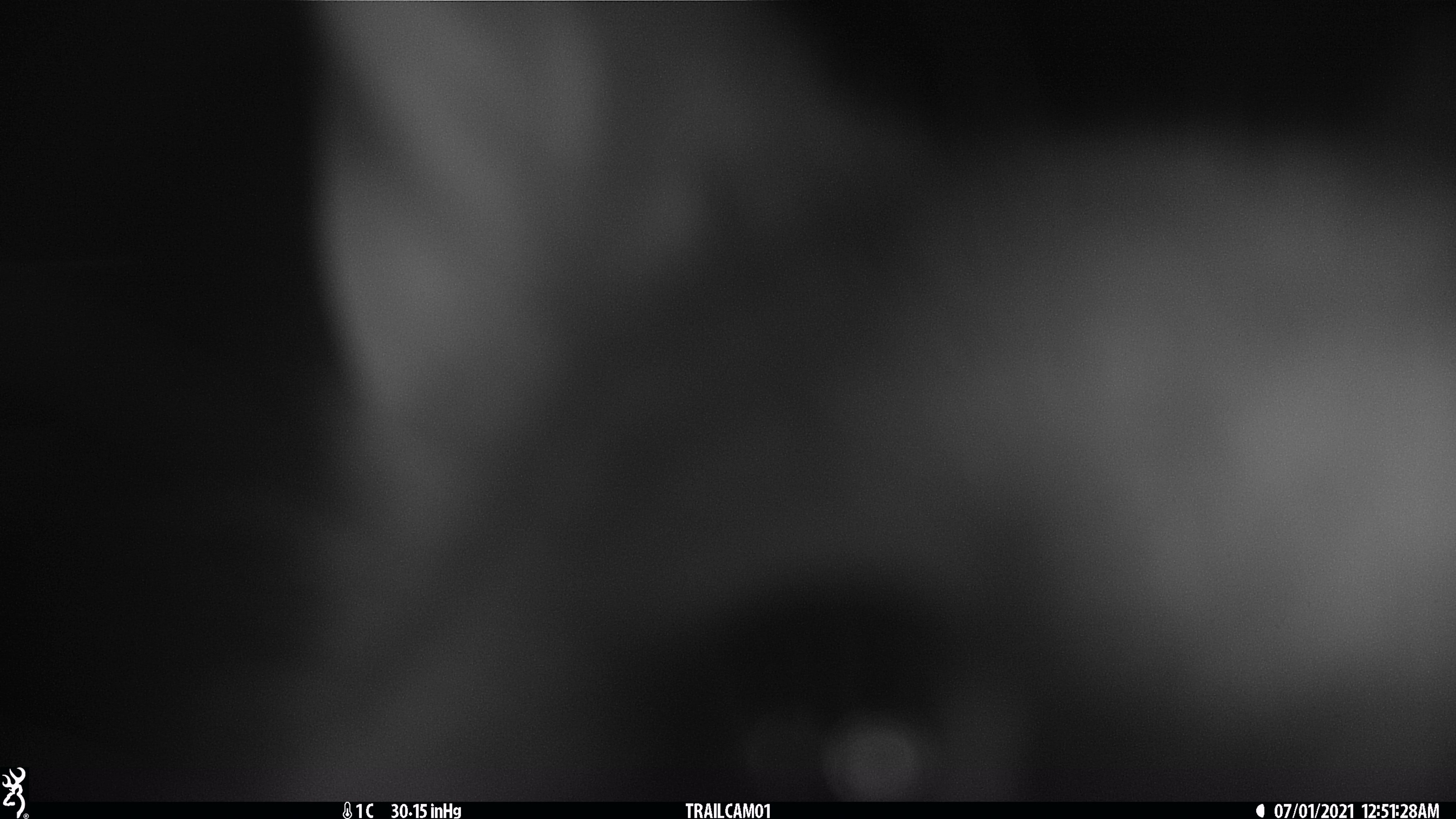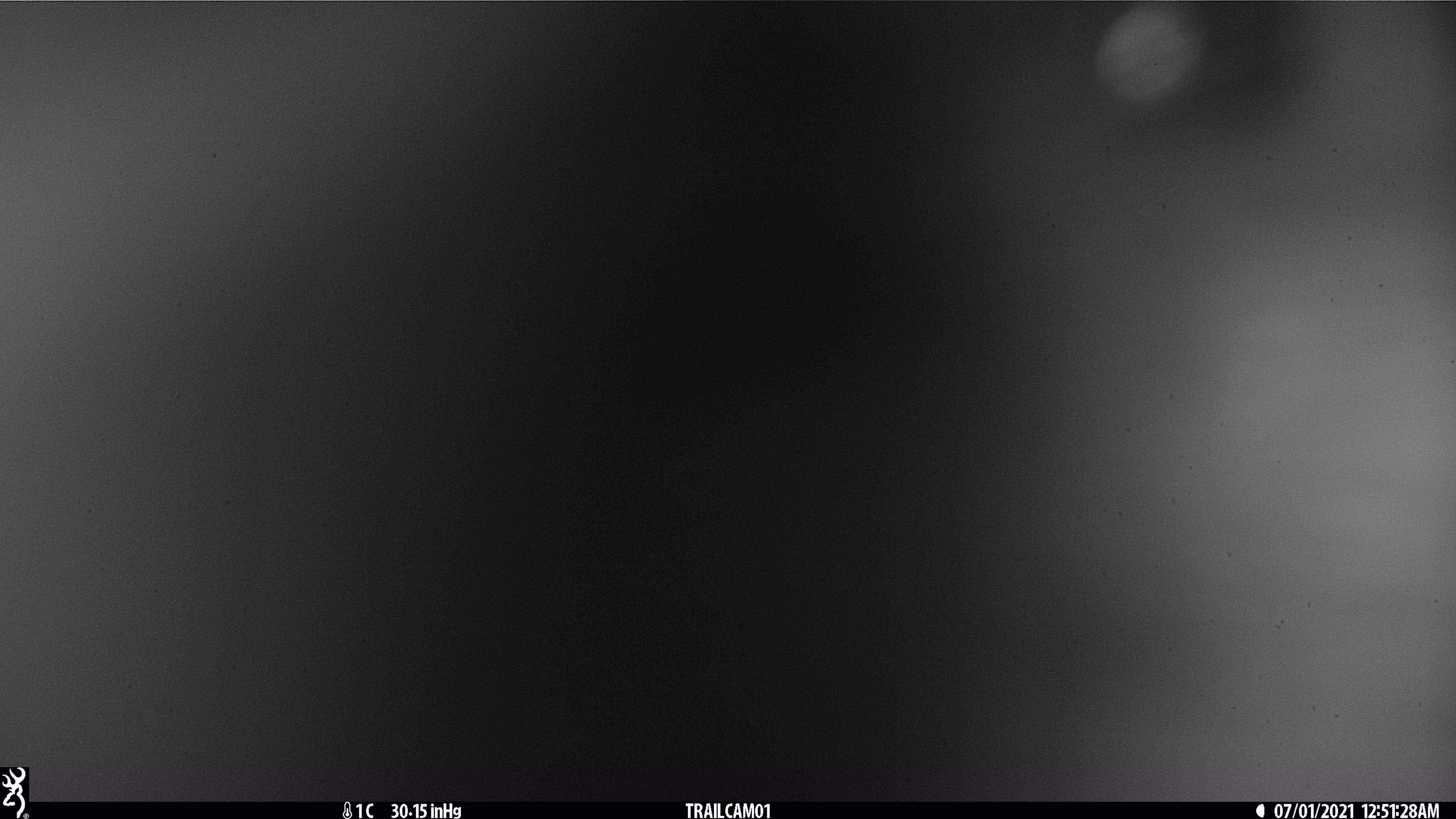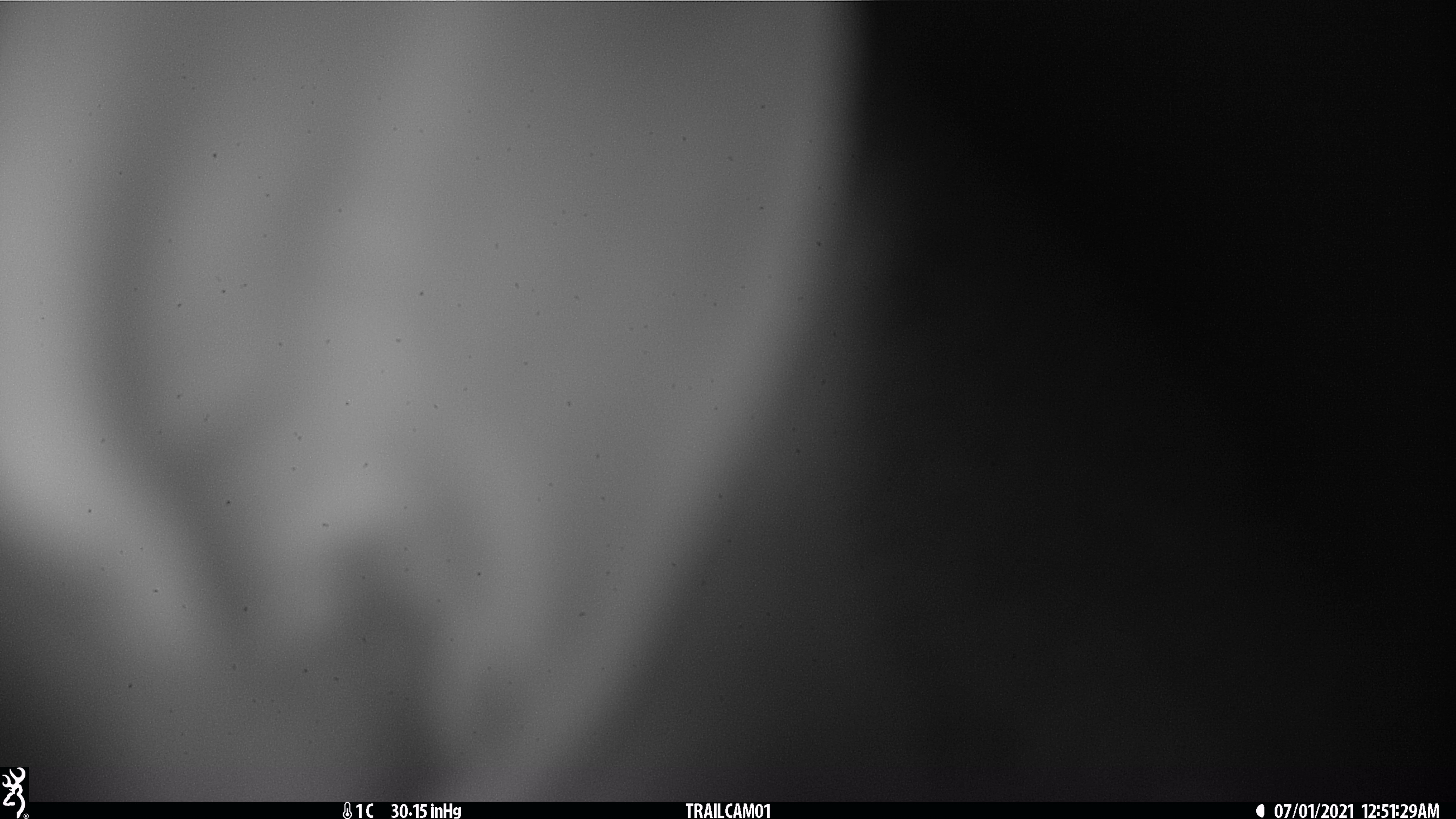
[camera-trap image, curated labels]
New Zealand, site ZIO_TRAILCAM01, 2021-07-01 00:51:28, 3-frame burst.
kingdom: Animalia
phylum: Chordata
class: Mammalia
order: Diprotodontia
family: Phalangeridae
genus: Trichosurus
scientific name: Trichosurus vulpecula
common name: common brushtail possum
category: possum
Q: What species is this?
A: Possum (common brushtail possum) (Trichosurus vulpecula).